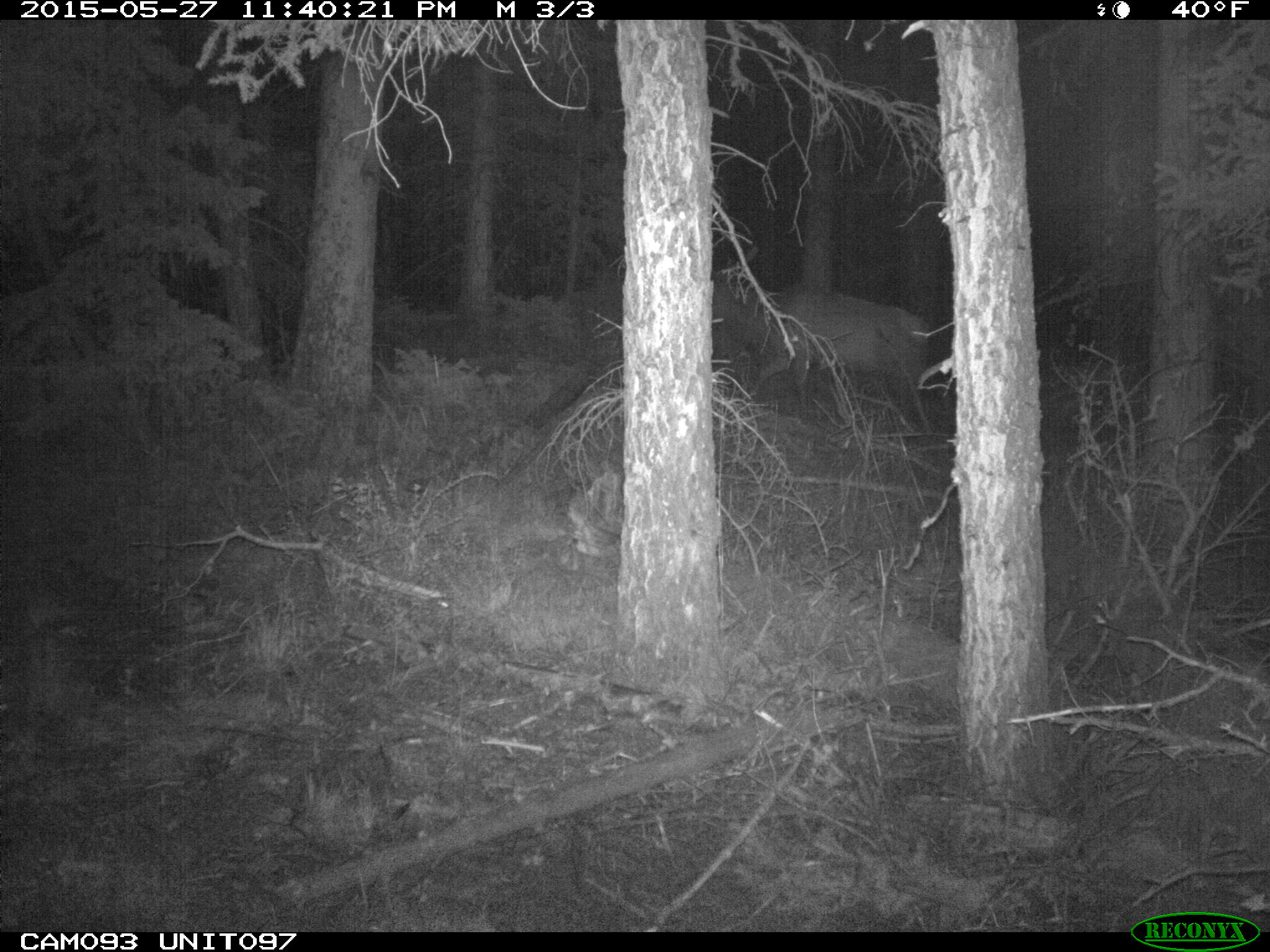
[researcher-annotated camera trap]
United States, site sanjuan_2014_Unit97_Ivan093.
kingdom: Animalia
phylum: Chordata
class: Mammalia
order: Artiodactyla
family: Cervidae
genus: Cervus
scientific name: Cervus elaphus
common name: red deer